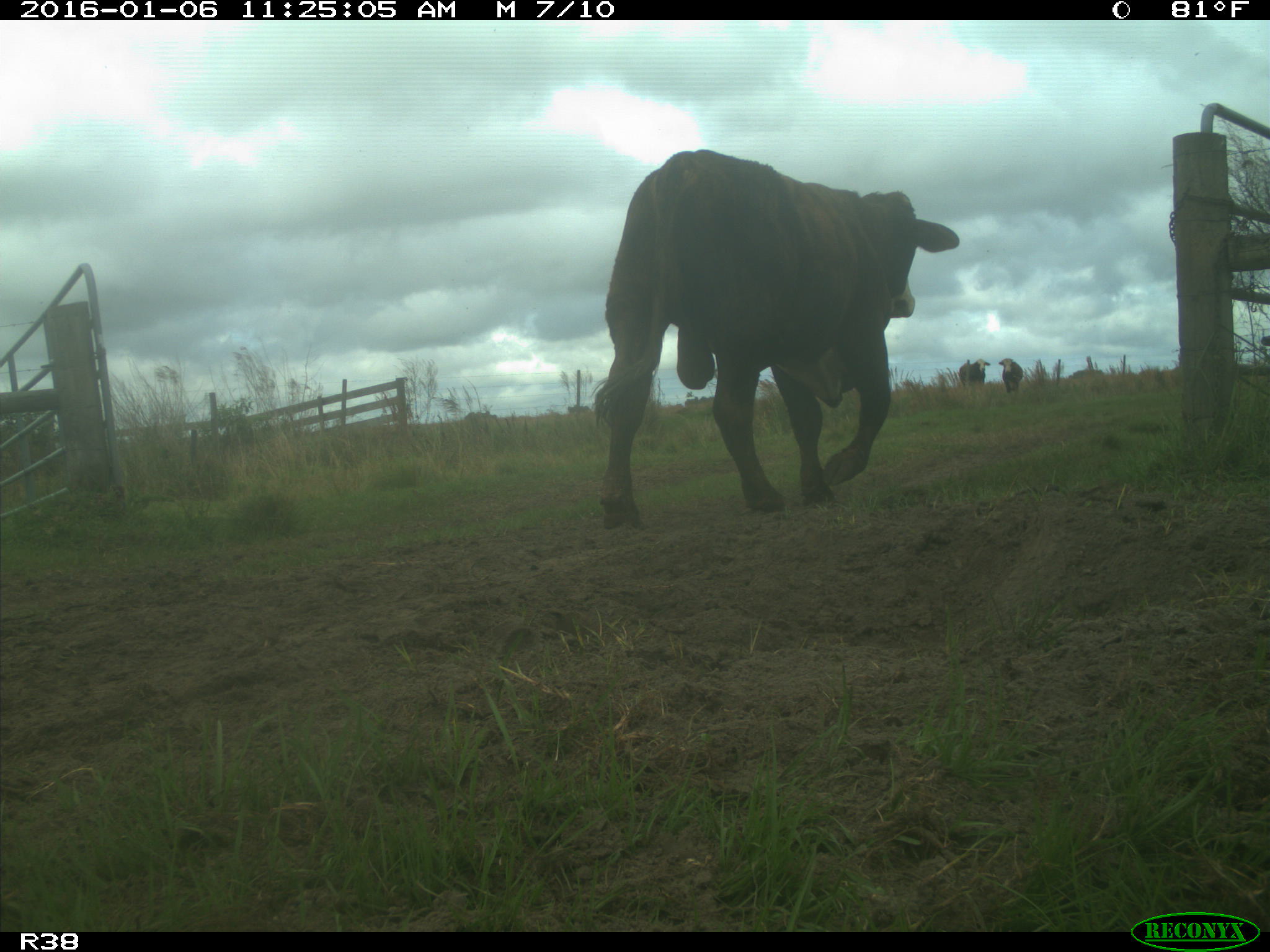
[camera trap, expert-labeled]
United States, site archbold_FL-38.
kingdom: Animalia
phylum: Chordata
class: Mammalia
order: Artiodactyla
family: Bovidae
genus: Bos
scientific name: Bos taurus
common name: domestic cow